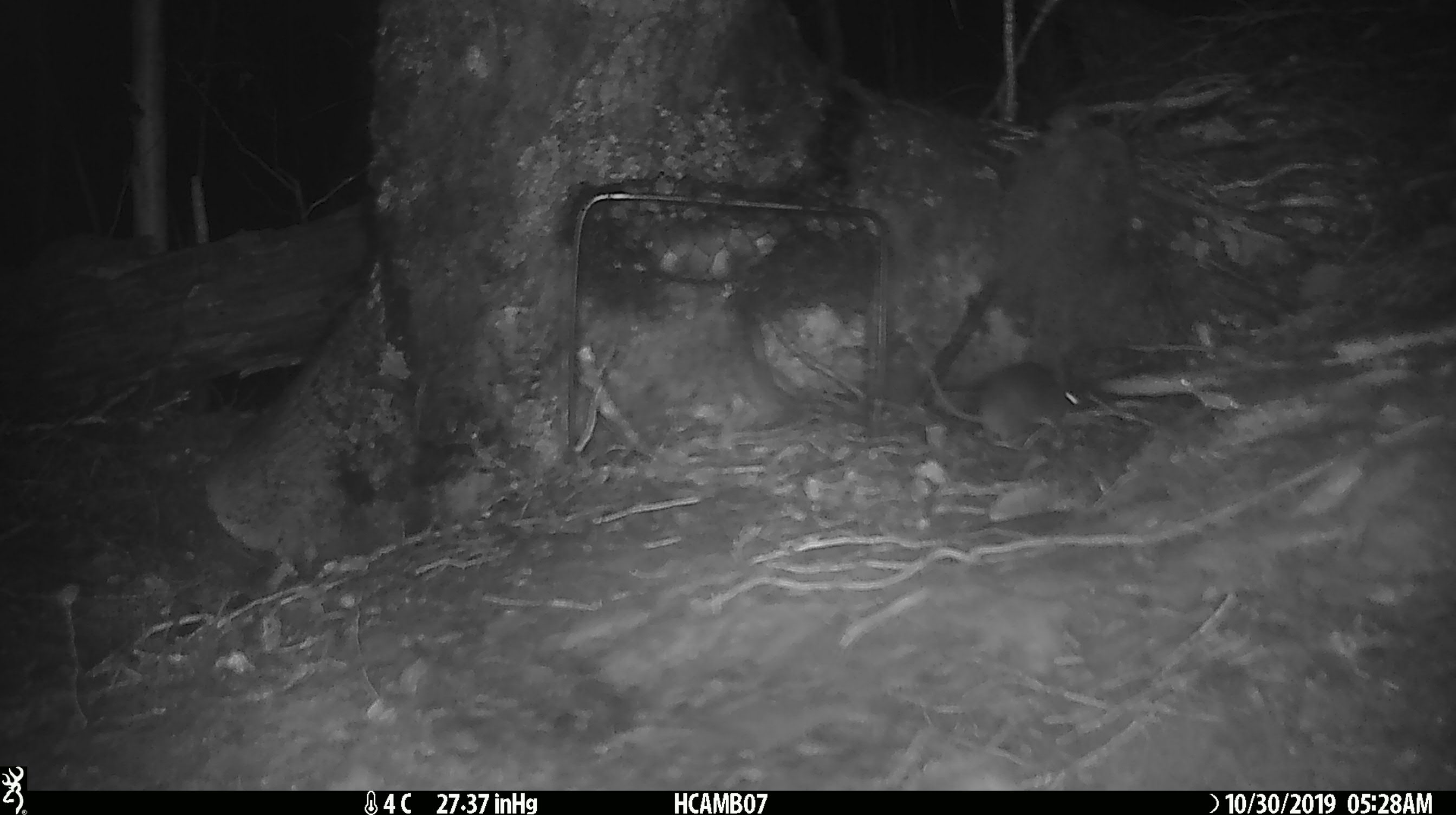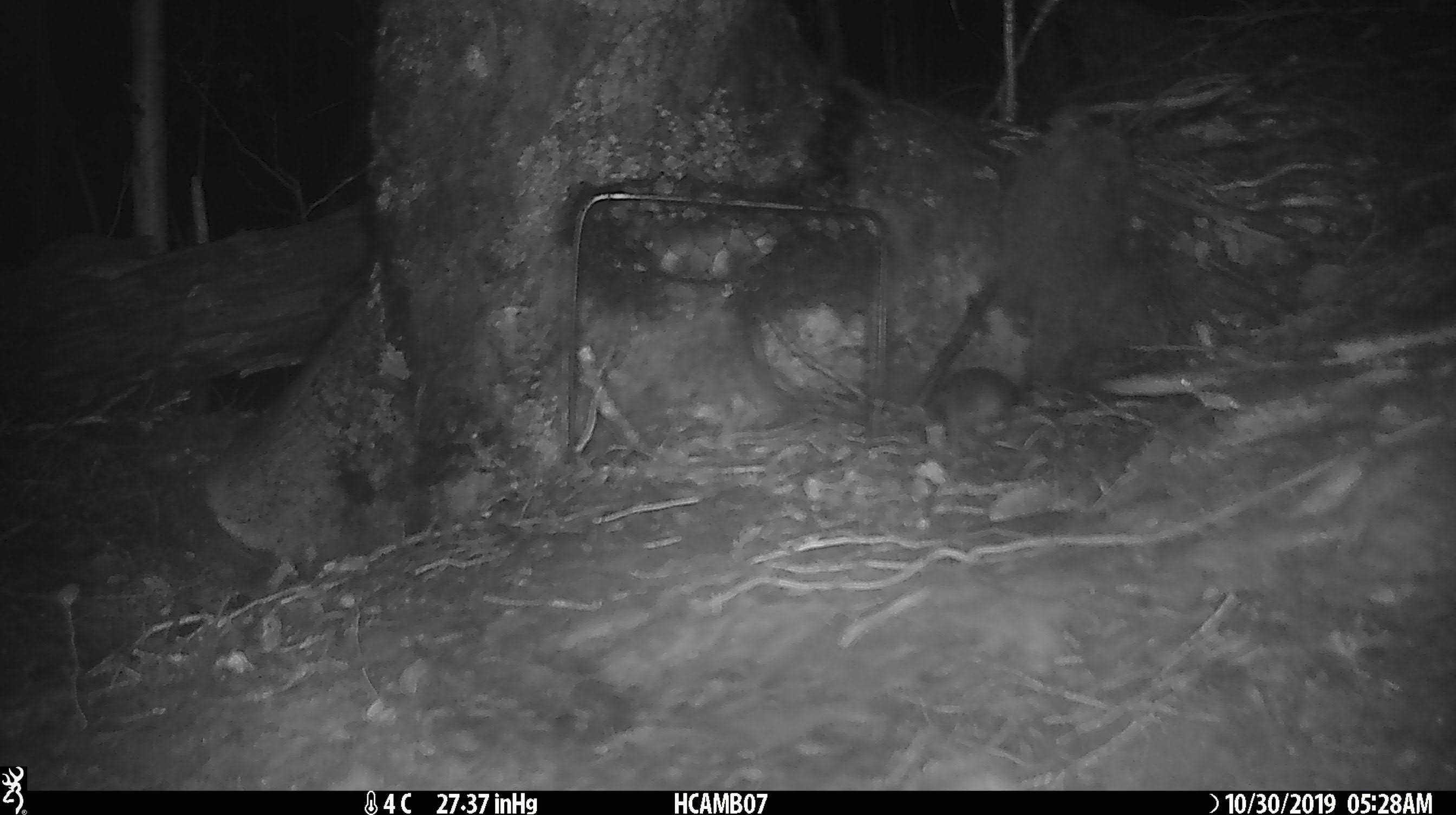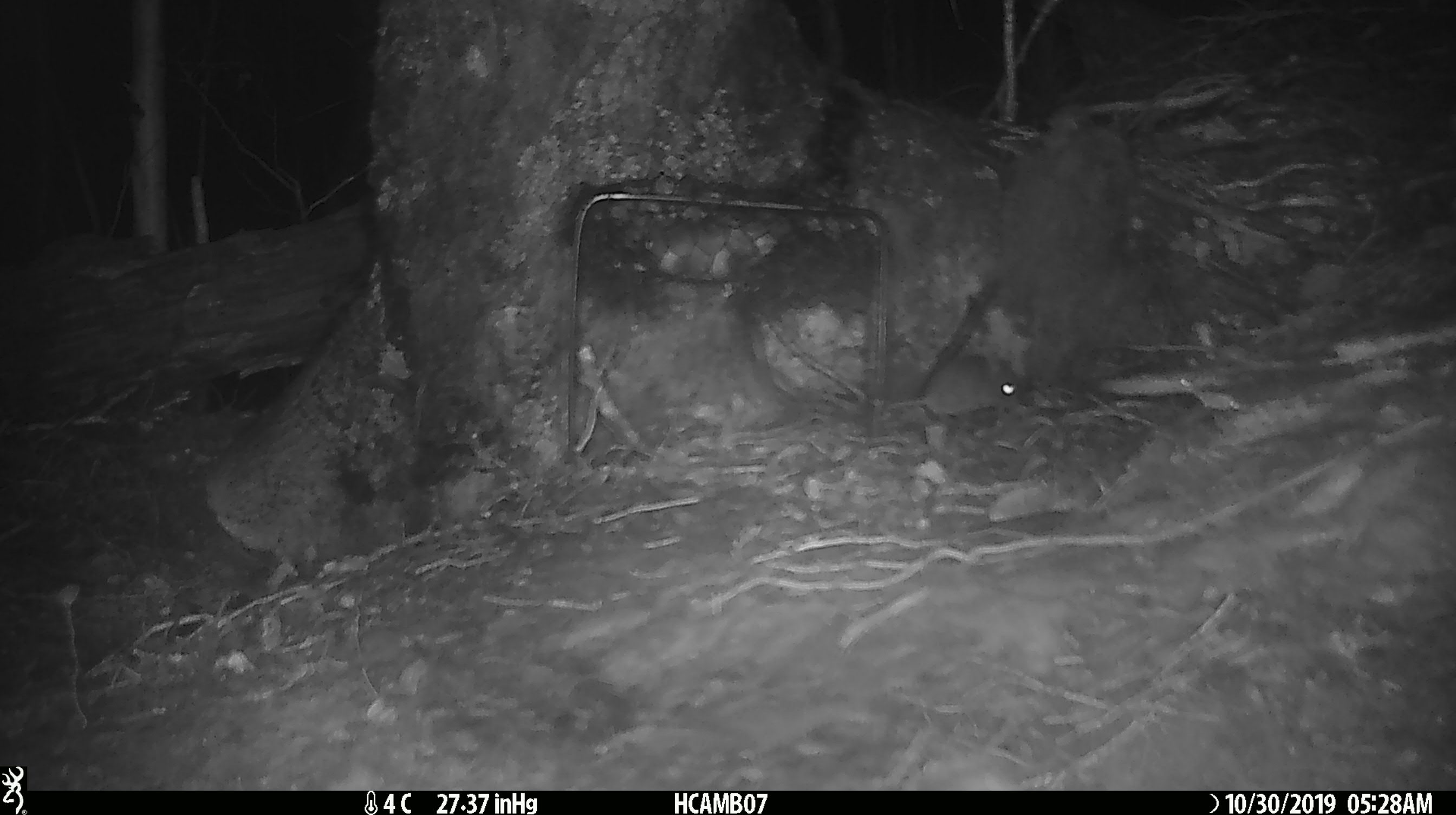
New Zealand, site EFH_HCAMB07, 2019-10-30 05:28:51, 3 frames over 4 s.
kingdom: Animalia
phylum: Chordata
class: Mammalia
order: Rodentia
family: Muridae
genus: Mus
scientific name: Mus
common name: mouse